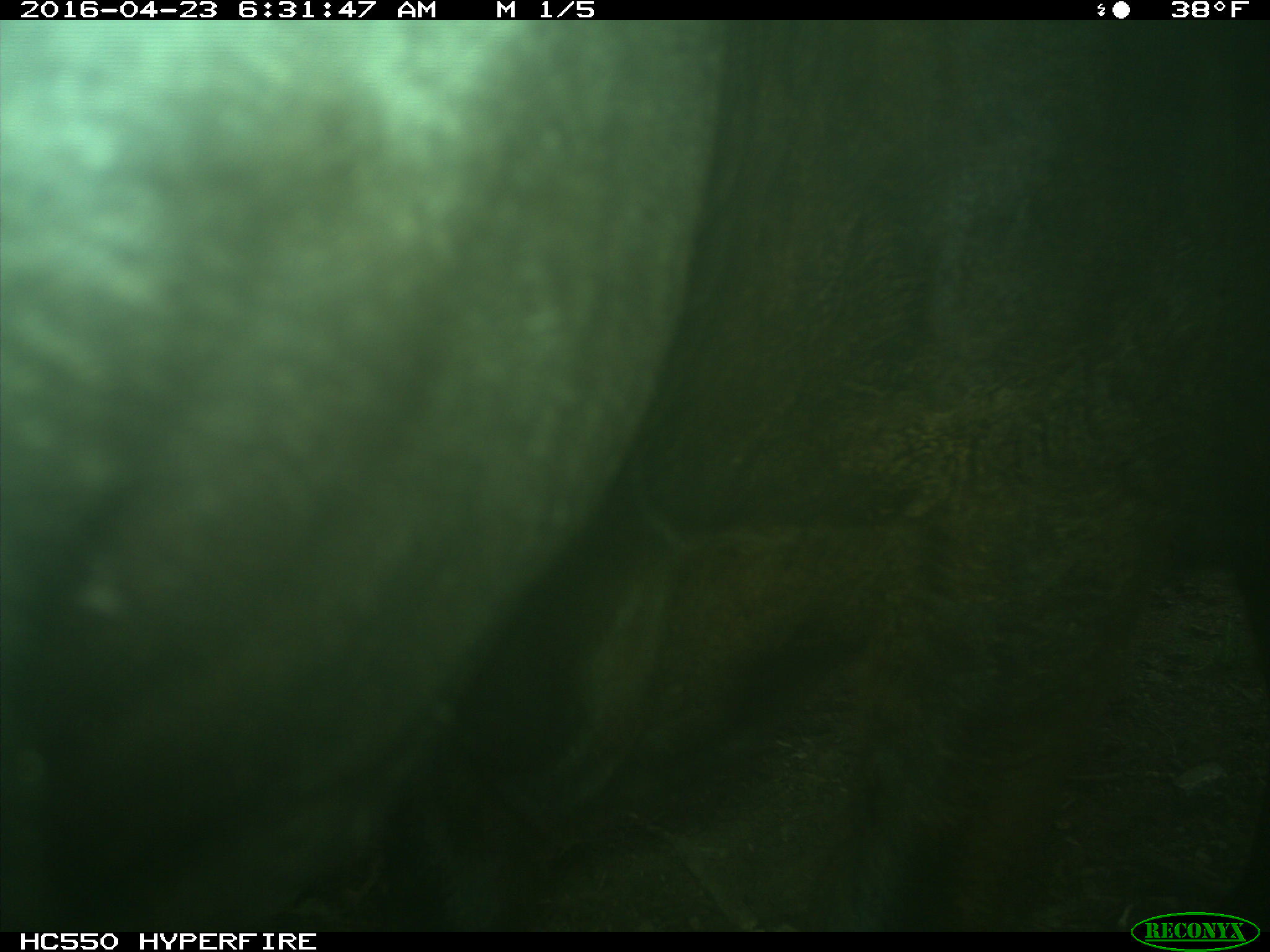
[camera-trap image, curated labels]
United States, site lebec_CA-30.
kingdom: Animalia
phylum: Chordata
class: Mammalia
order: Artiodactyla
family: Bovidae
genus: Bos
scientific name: Bos taurus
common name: domestic cow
Bos taurus (domestic cow).